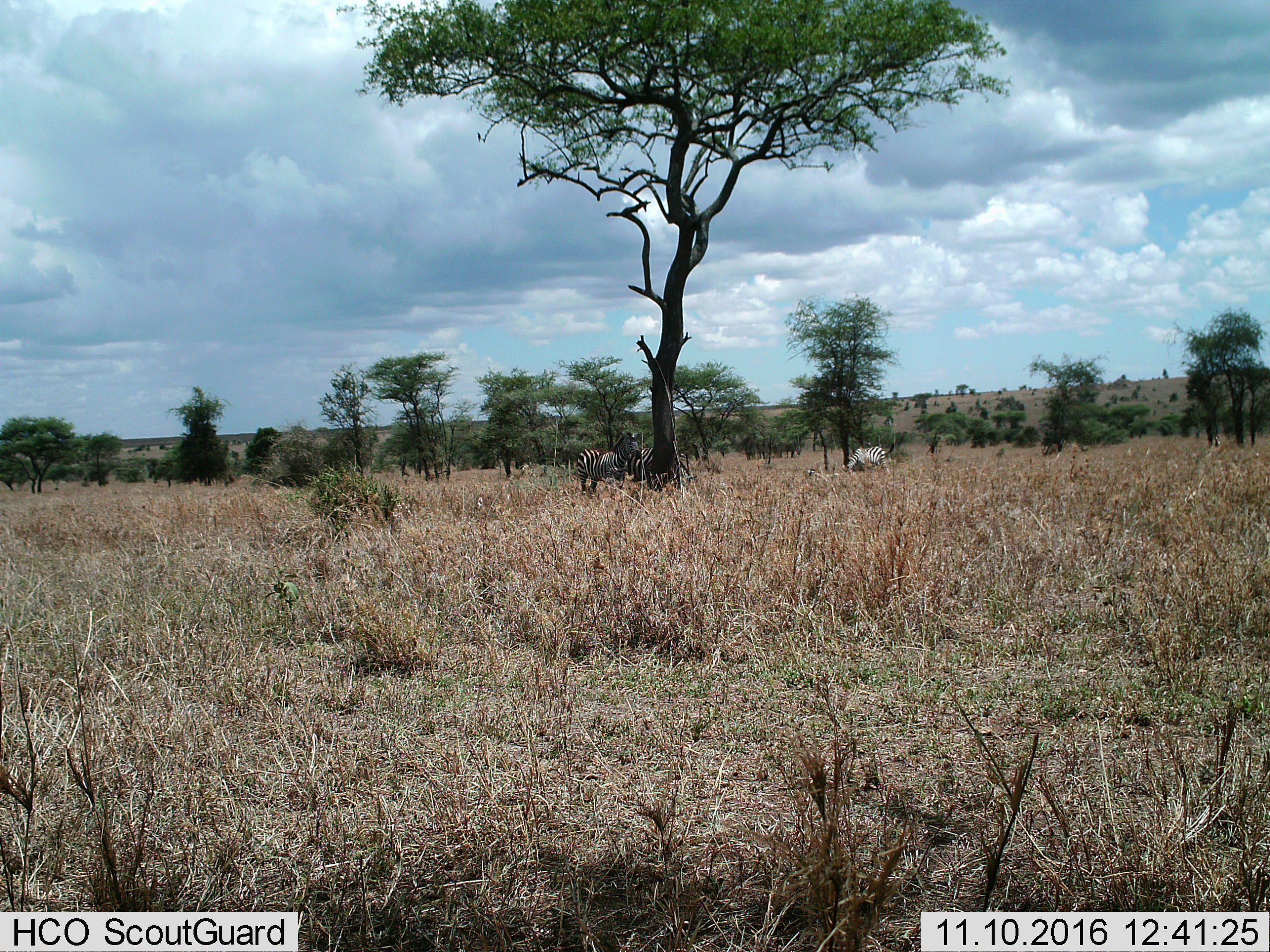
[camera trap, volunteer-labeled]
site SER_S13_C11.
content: unidentified animal